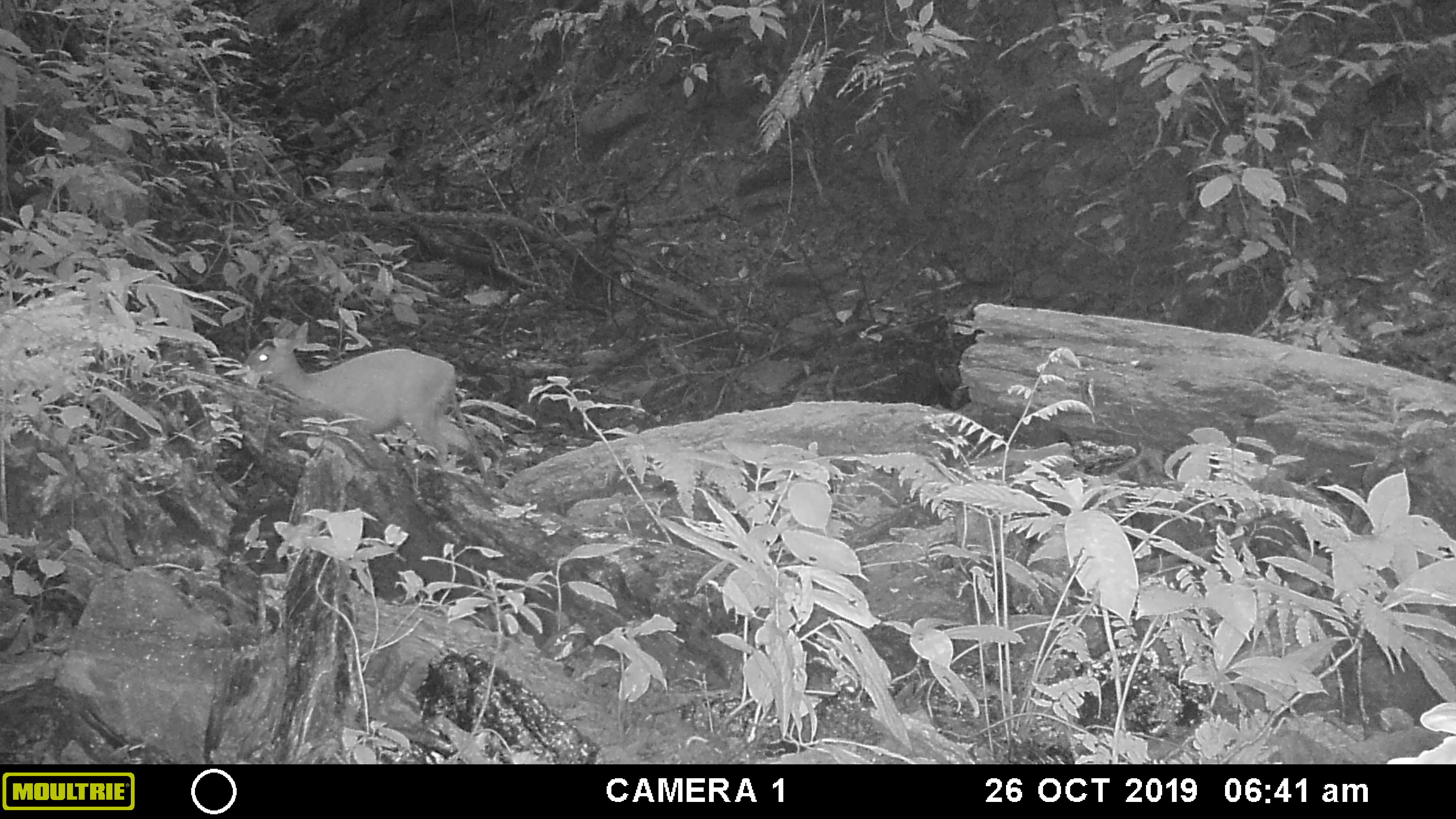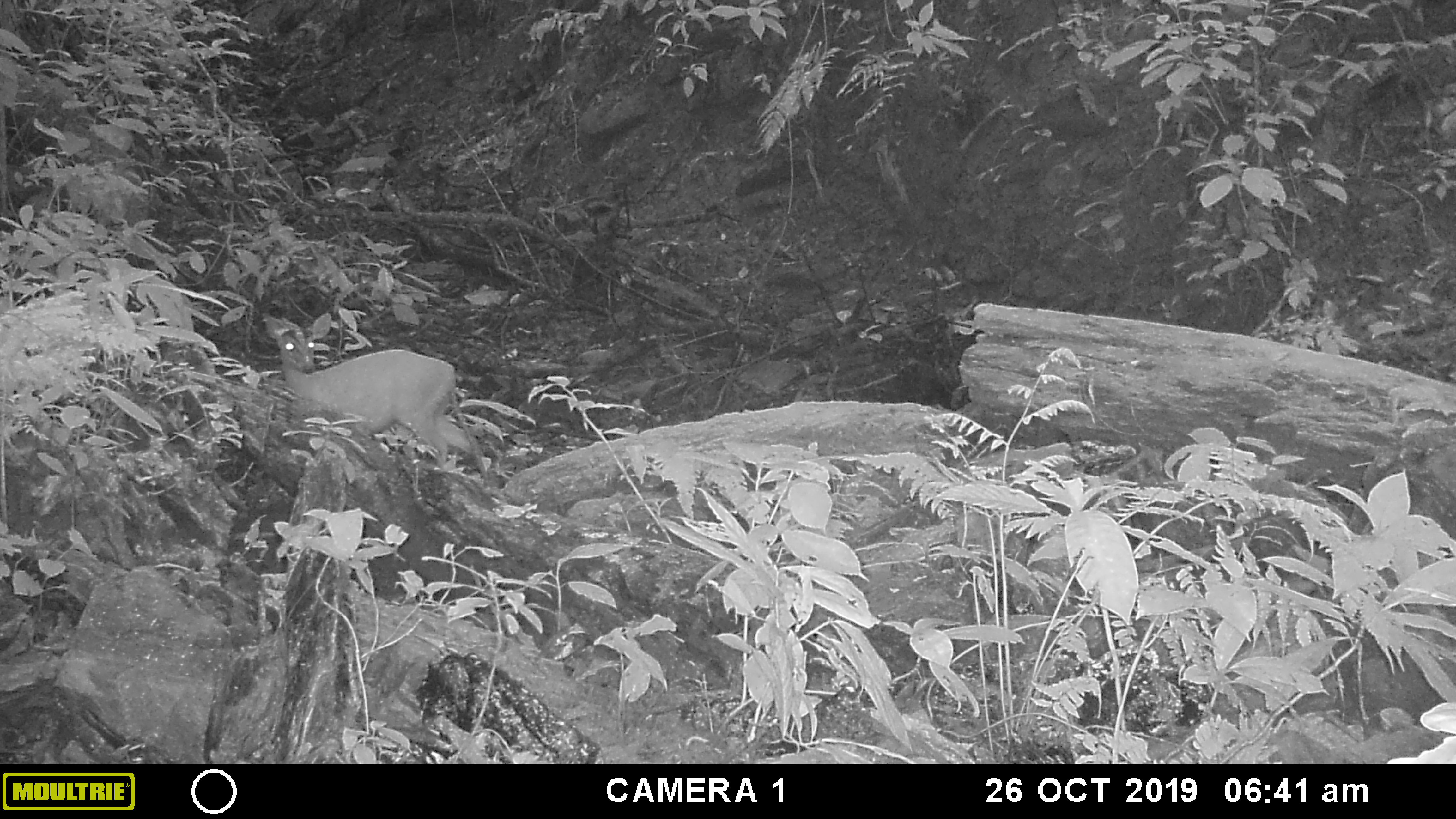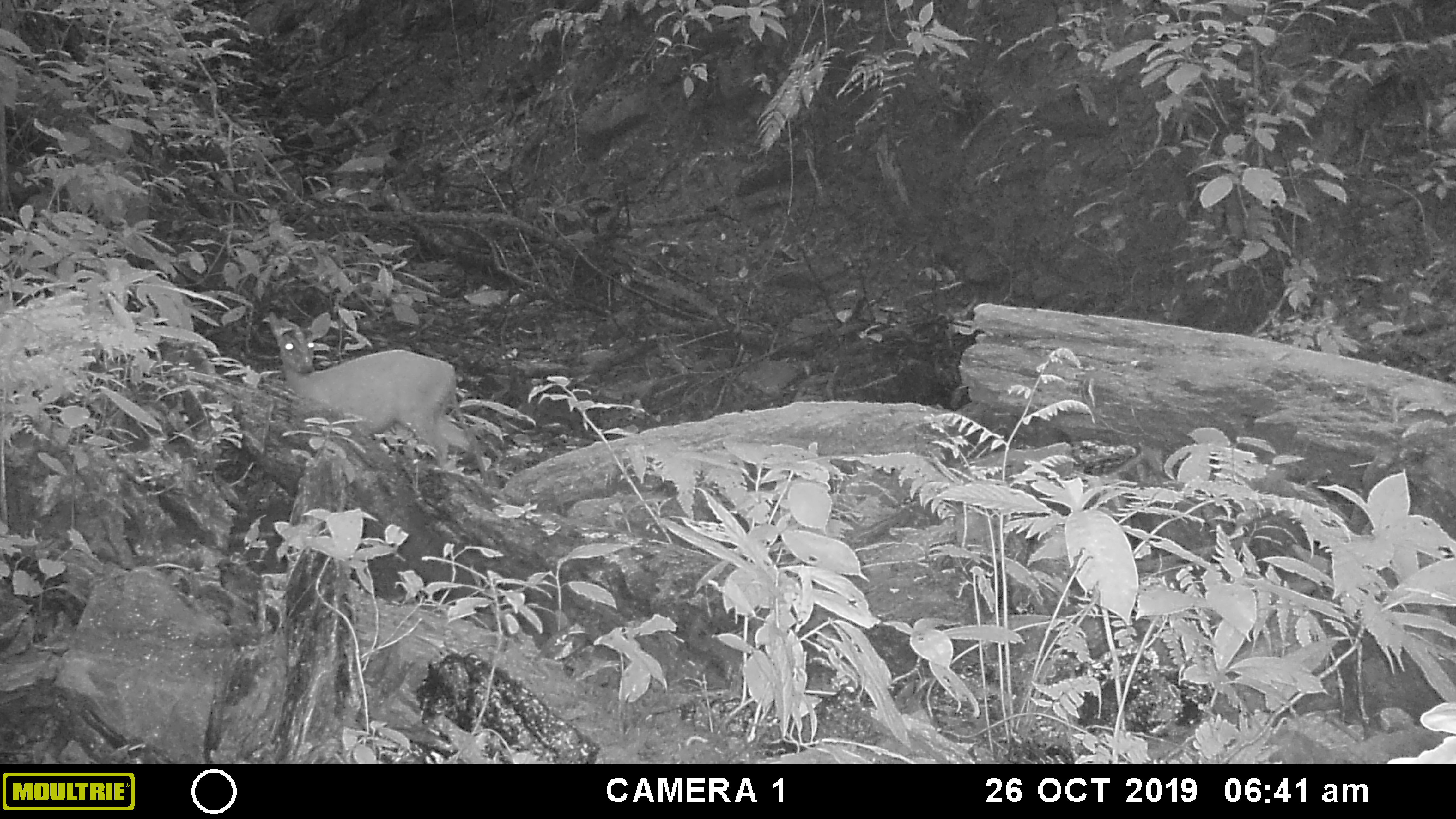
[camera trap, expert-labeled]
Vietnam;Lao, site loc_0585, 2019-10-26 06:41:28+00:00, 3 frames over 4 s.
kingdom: Animalia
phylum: Chordata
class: Mammalia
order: Artiodactyla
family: Cervidae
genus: Muntiacus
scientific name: Muntiacus muntjak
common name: red muntjac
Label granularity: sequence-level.